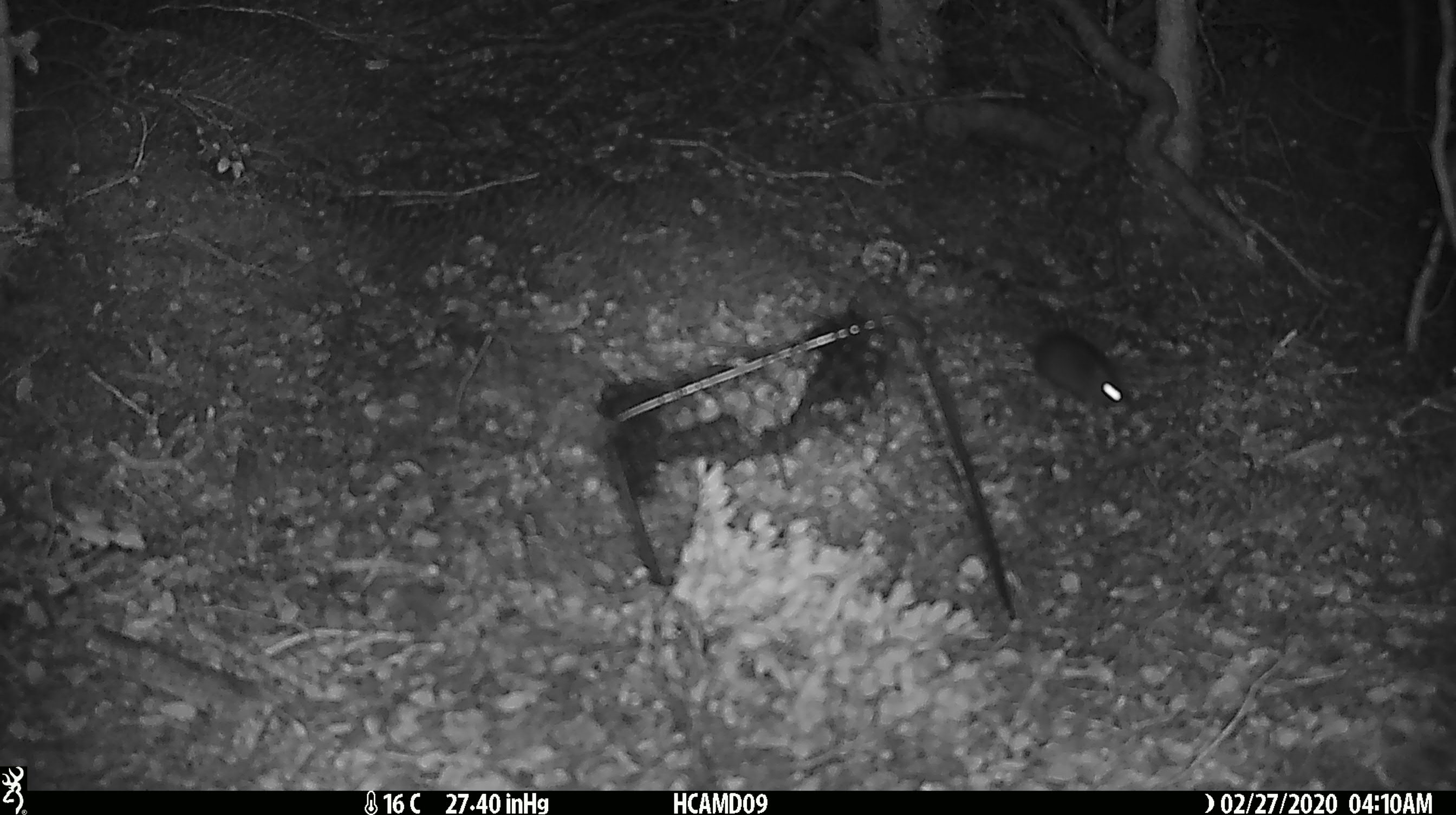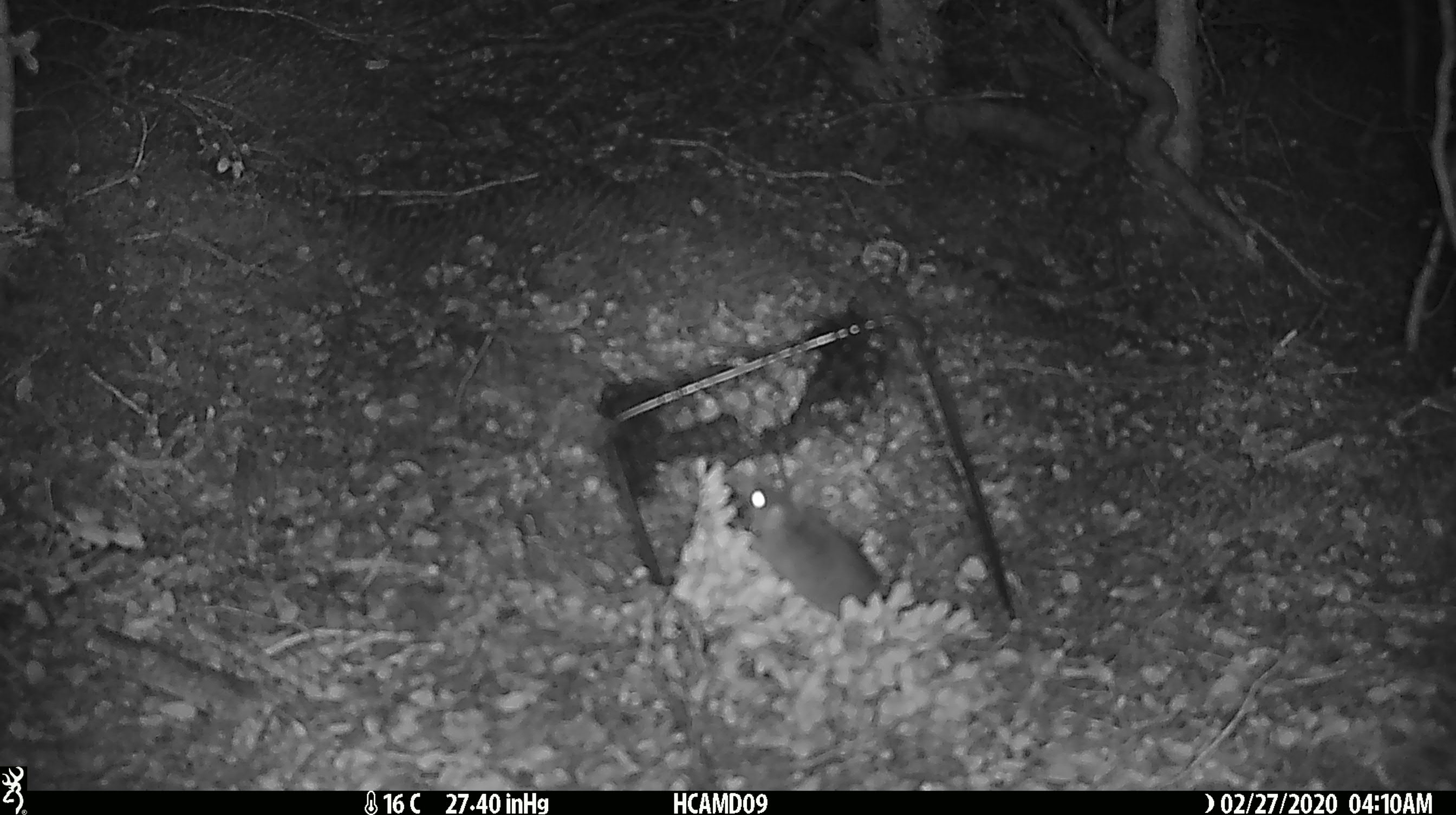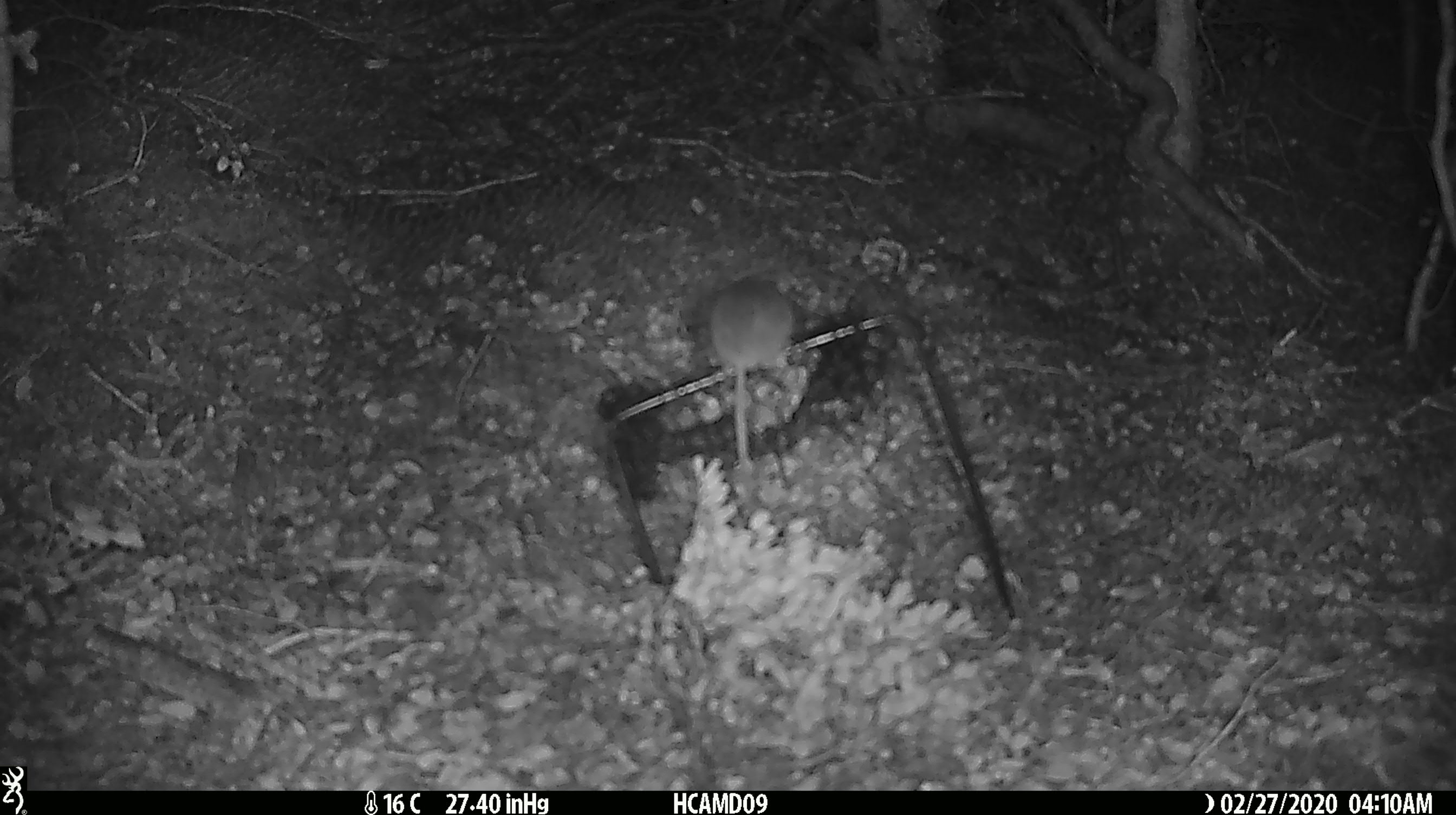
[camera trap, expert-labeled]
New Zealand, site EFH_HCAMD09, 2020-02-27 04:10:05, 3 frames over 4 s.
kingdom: Animalia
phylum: Chordata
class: Mammalia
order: Rodentia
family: Muridae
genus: Mus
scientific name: Mus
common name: mouse